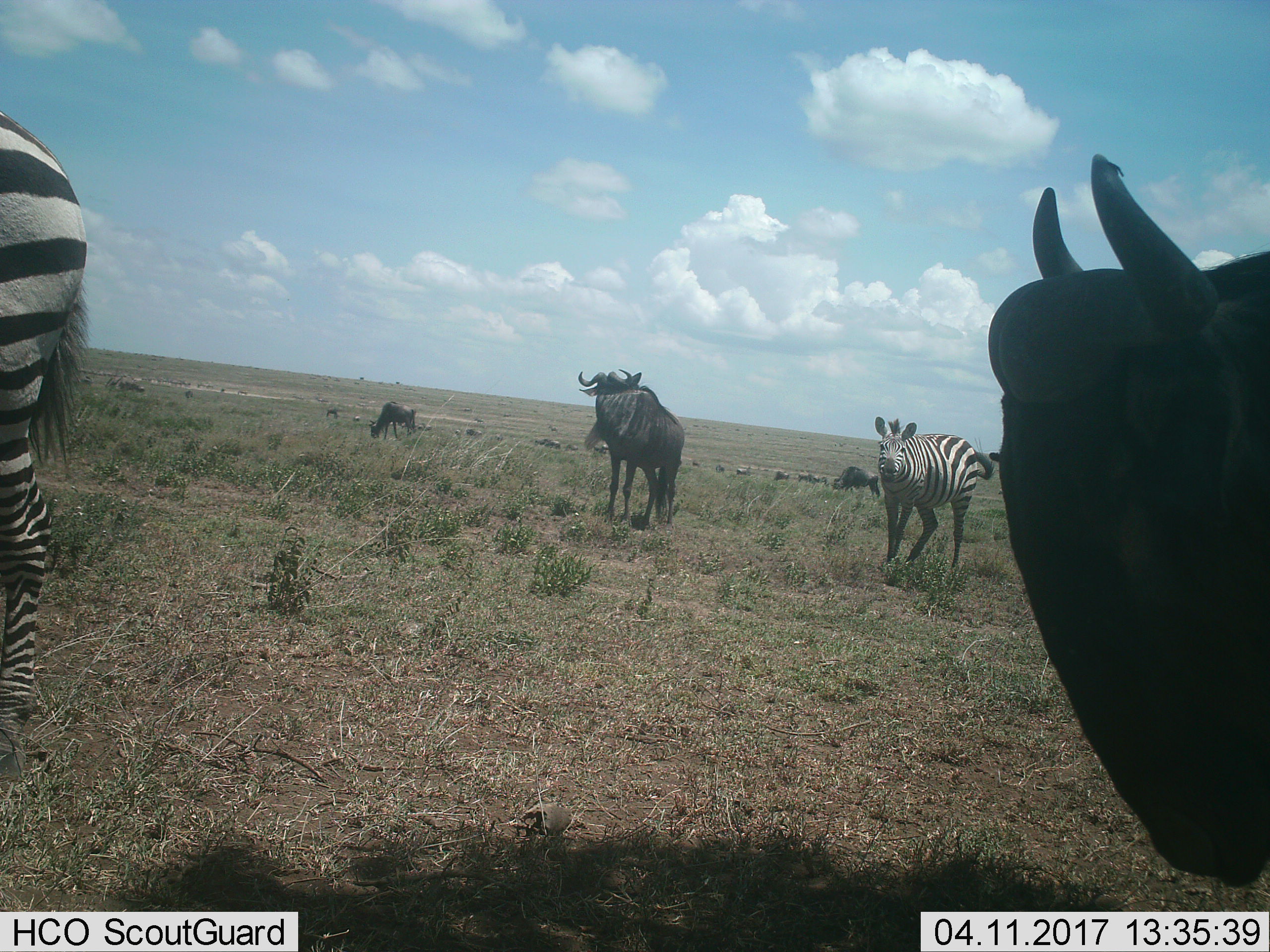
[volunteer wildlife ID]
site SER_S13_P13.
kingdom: Animalia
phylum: Chordata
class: Mammalia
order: Artiodactyla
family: Bovidae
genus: Connochaetes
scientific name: Connochaetes taurinus taurinus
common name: blue wildebeest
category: wildebeestblue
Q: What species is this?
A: Wildebeestblue (blue wildebeest) (Connochaetes taurinus taurinus).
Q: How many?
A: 11-50.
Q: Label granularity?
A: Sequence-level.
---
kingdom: Animalia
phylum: Chordata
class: Mammalia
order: Perissodactyla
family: Equidae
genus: Equus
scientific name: Equus quagga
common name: plains zebra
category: zebraplains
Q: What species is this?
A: Zebraplains (plains zebra) (Equus quagga).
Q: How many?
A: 2.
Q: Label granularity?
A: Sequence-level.